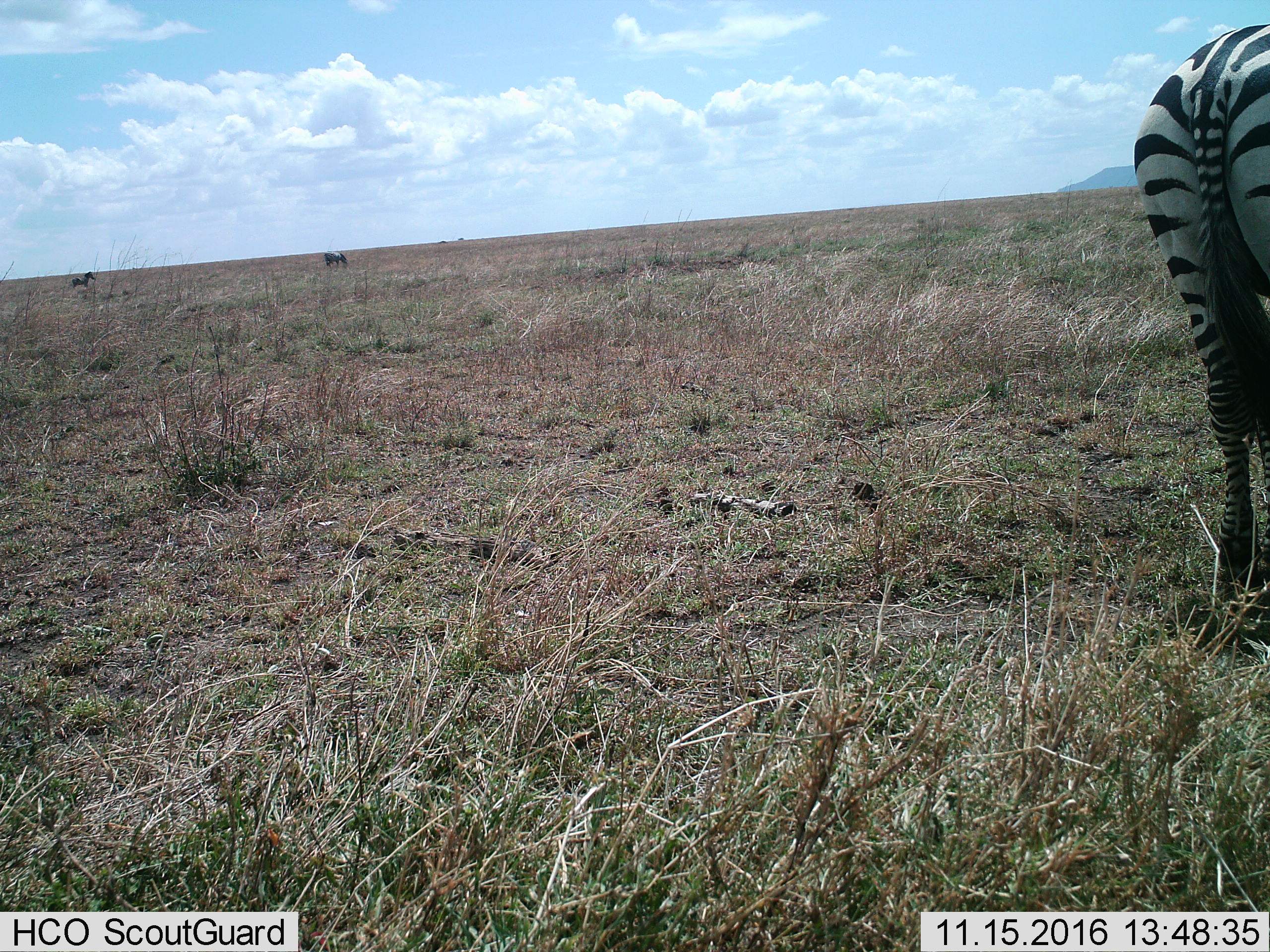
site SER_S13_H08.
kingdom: Animalia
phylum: Chordata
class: Mammalia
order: Perissodactyla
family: Equidae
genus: Equus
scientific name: Equus quagga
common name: plains zebra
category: zebraplains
Zebraplains (plains zebra) (Equus quagga), count 3. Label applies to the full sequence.